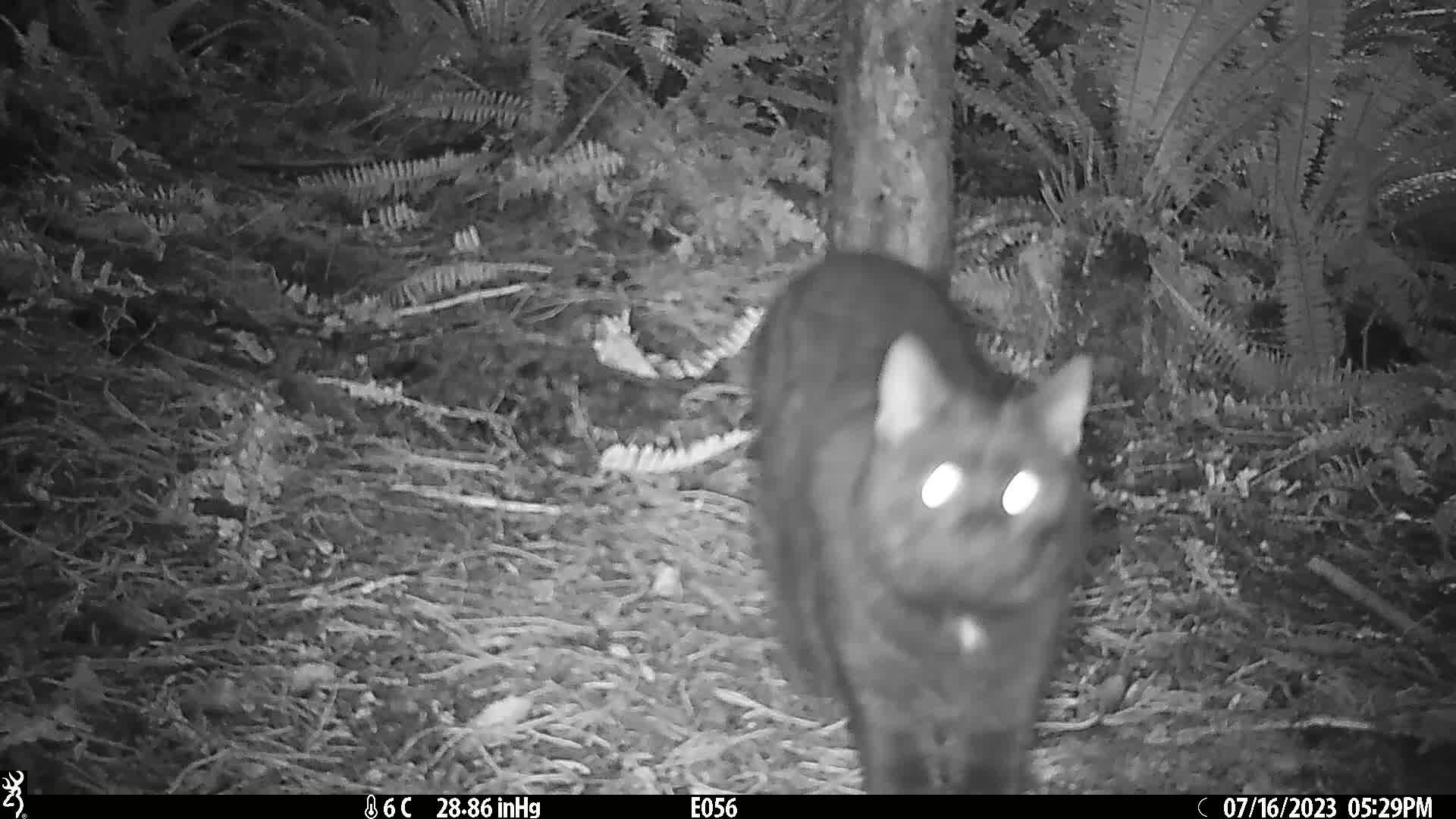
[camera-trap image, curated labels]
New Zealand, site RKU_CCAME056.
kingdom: Animalia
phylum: Chordata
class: Mammalia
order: Carnivora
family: Felidae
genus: Felis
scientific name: Felis catus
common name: domestic cat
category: cat